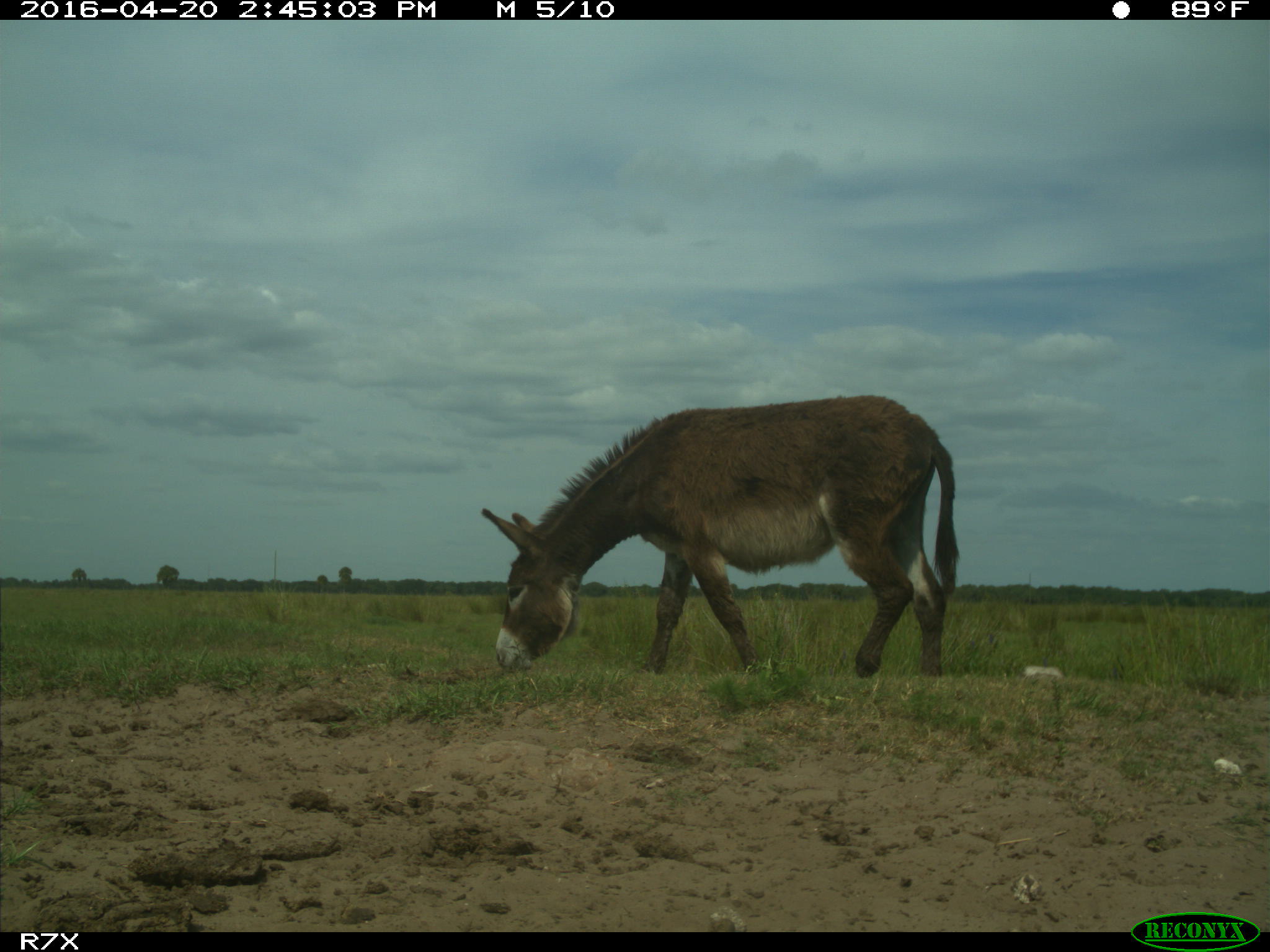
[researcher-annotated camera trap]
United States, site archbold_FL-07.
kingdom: Animalia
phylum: Chordata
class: Mammalia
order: Artiodactyla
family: Bovidae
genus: Bos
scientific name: Bos taurus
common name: domestic cow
Bos taurus (domestic cow).